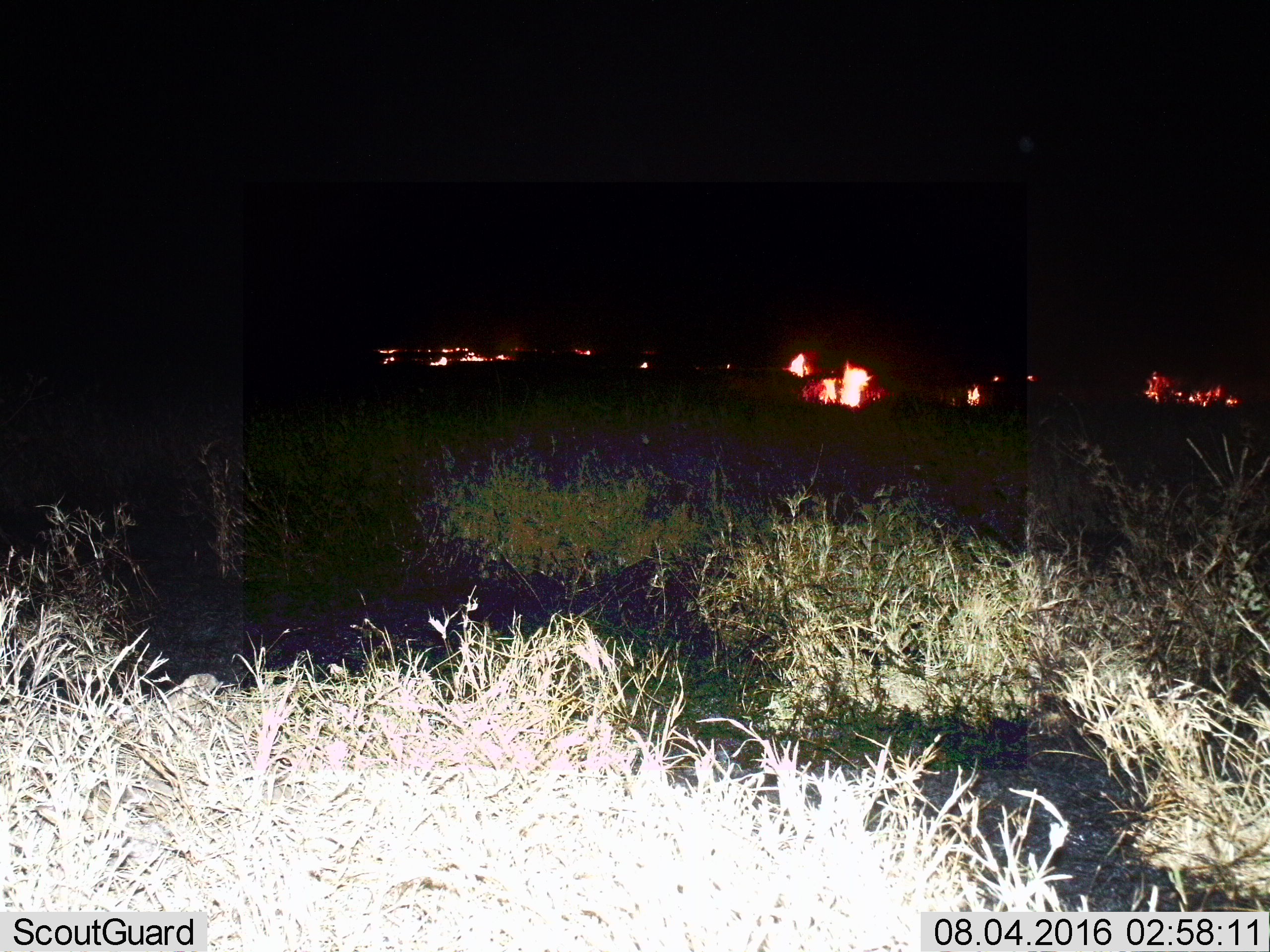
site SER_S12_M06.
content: unidentified animal